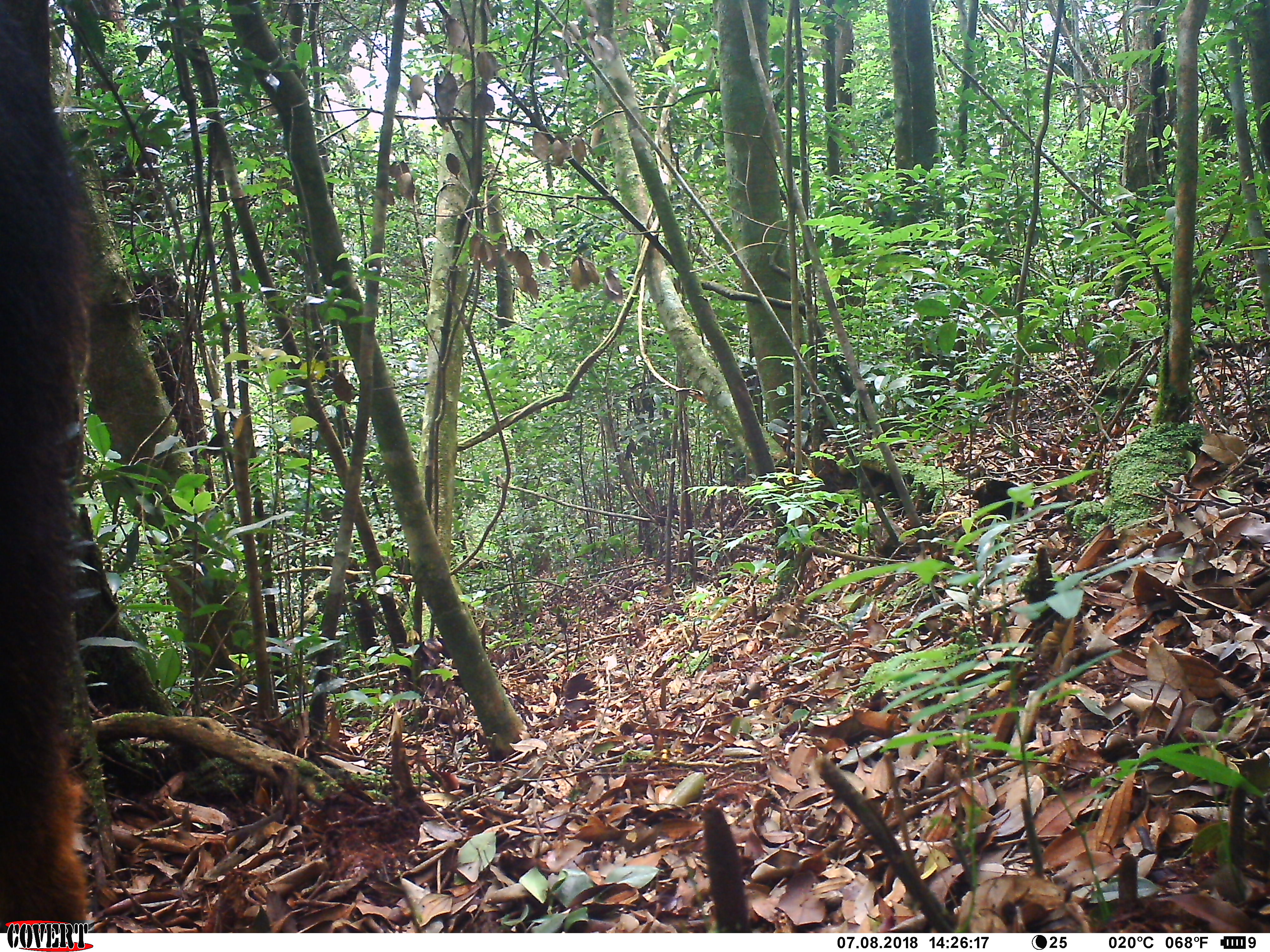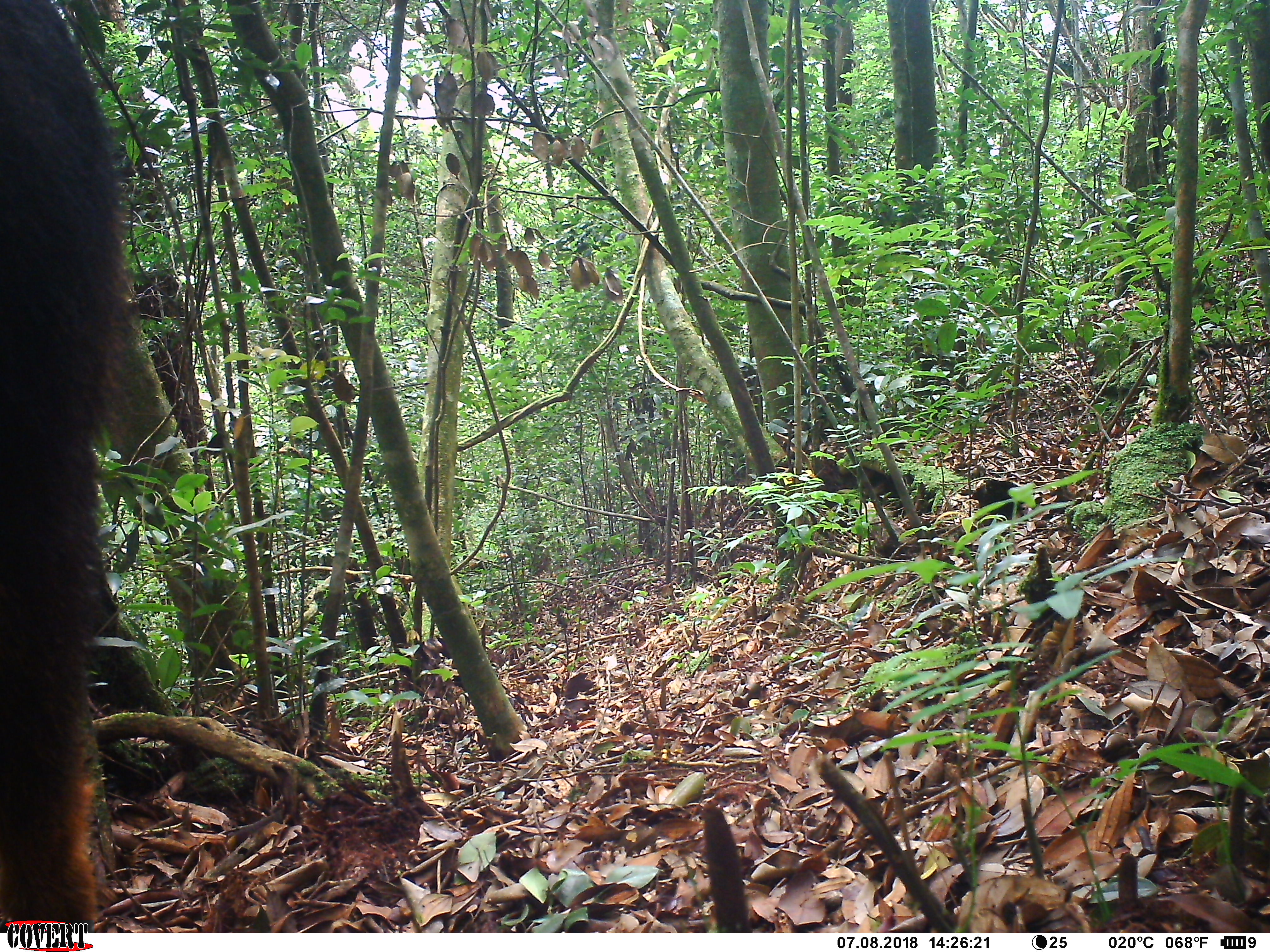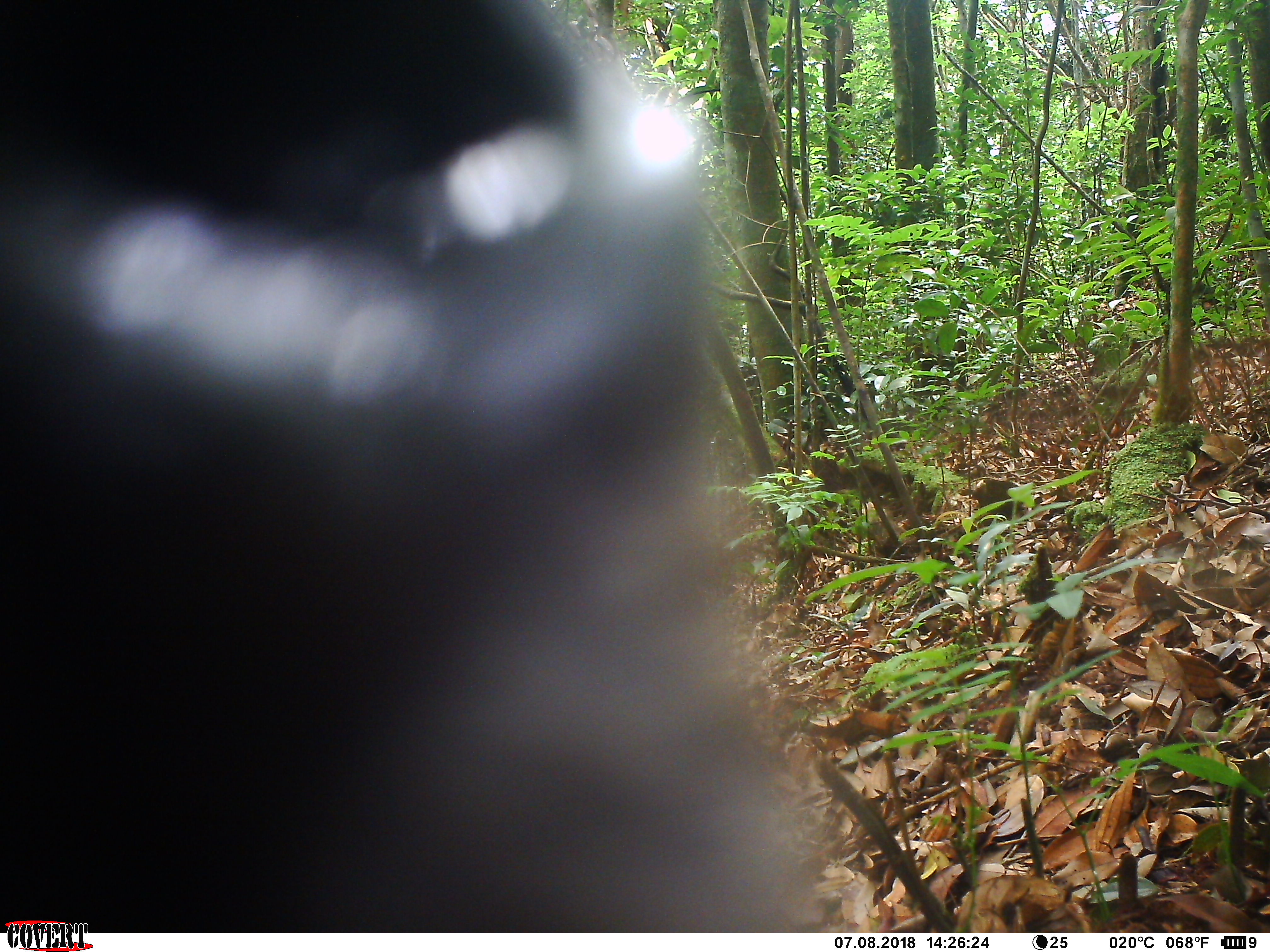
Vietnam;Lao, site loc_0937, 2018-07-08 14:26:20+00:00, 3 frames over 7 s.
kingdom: Animalia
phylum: Chordata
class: Mammalia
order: Artiodactyla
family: Bovidae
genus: Capricornis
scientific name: Capricornis sumatraensis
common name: chinese serow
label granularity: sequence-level